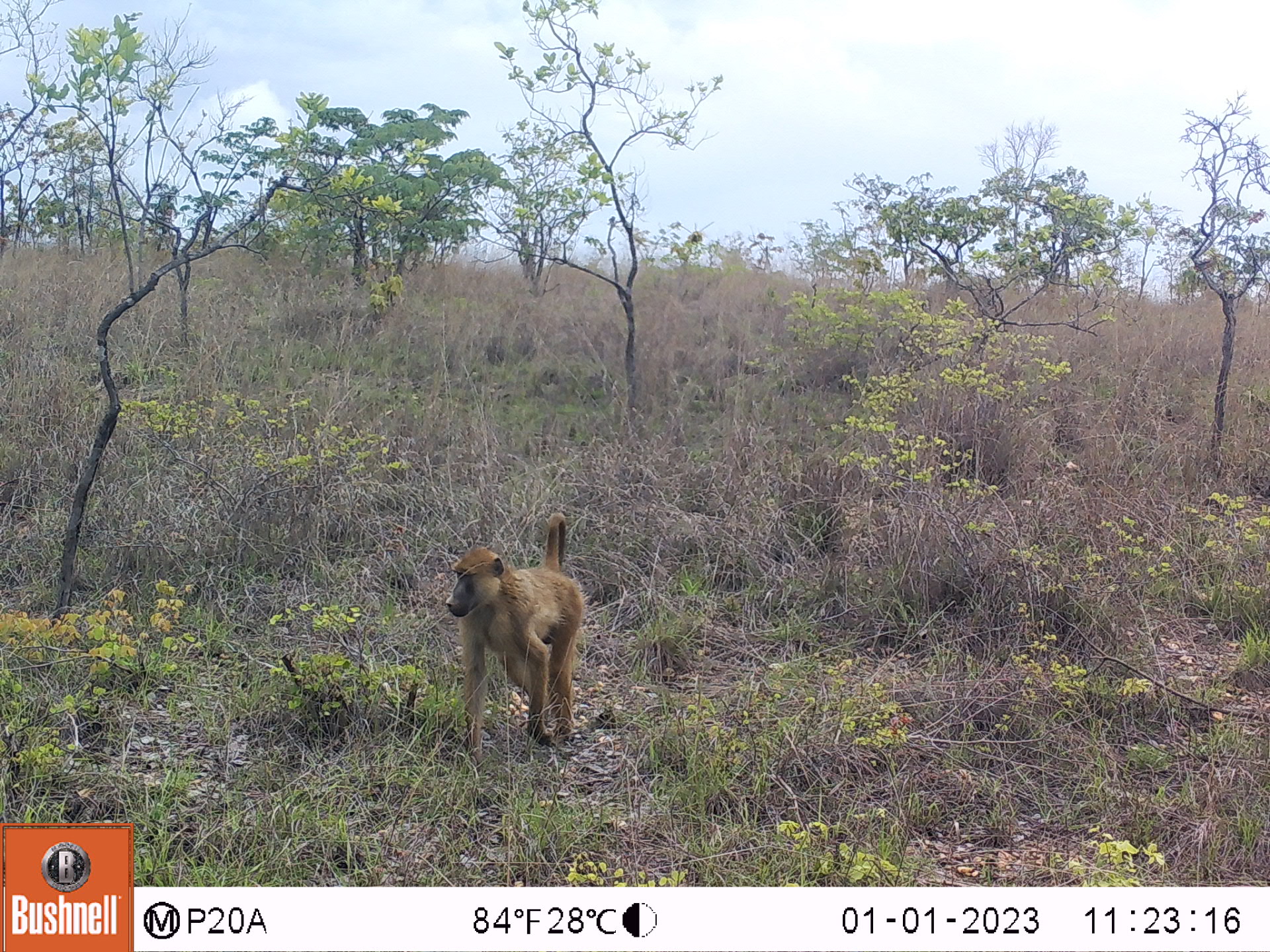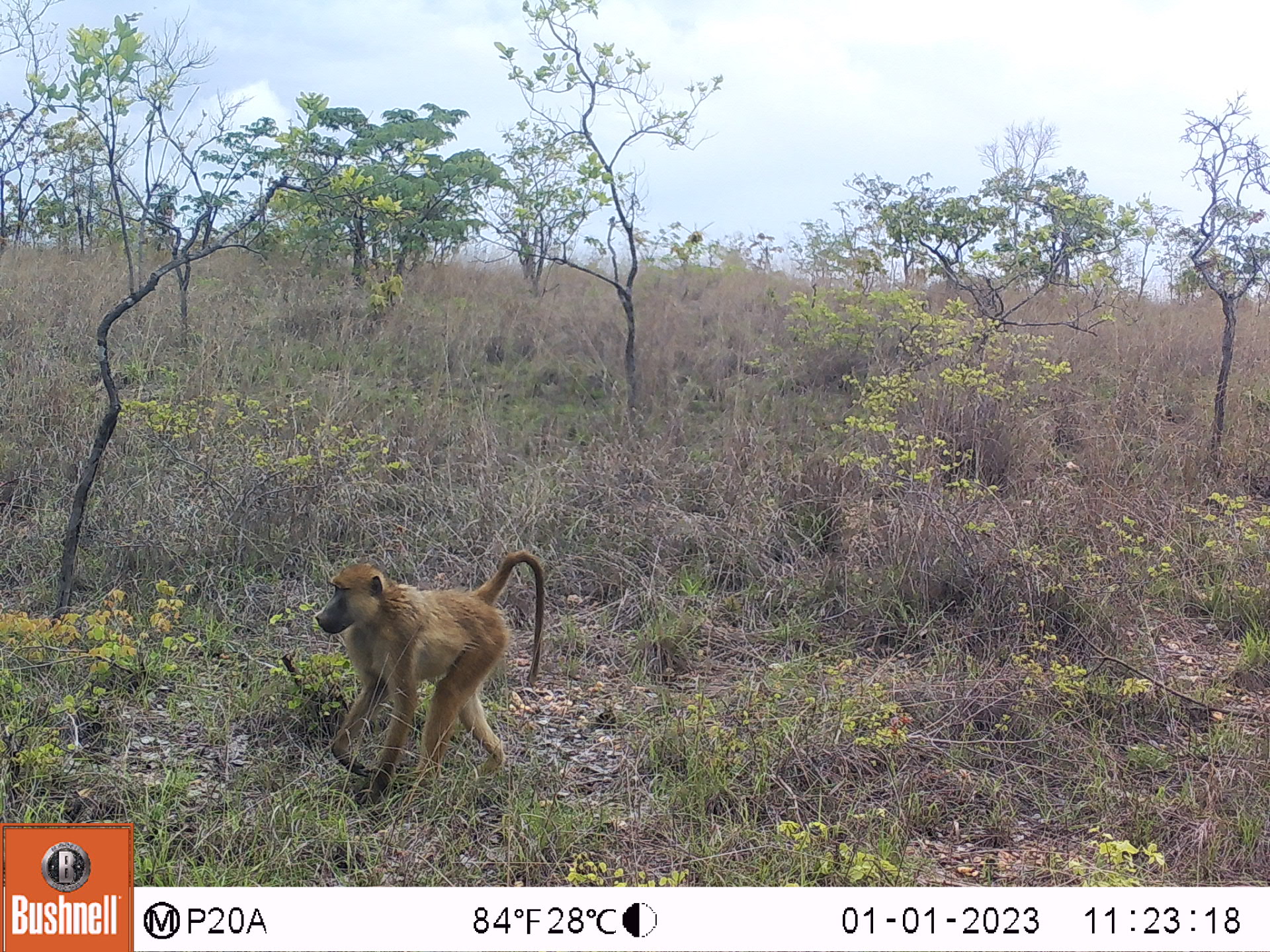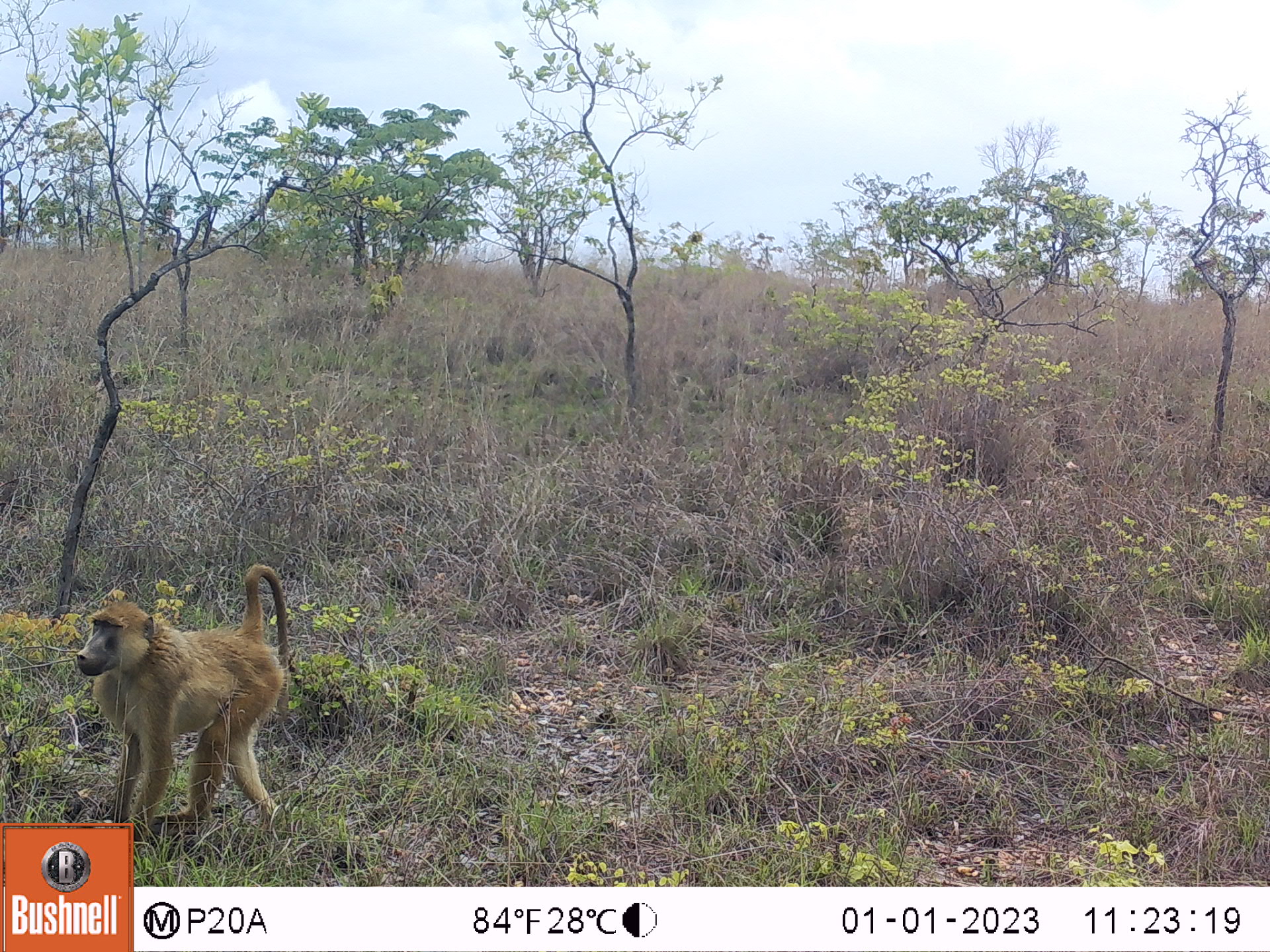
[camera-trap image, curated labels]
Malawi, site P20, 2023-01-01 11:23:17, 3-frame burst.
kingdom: Animalia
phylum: Chordata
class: Mammalia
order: Primates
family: Cercopithecidae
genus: Papio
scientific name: Papio cynocephalus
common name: yellow baboon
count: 1